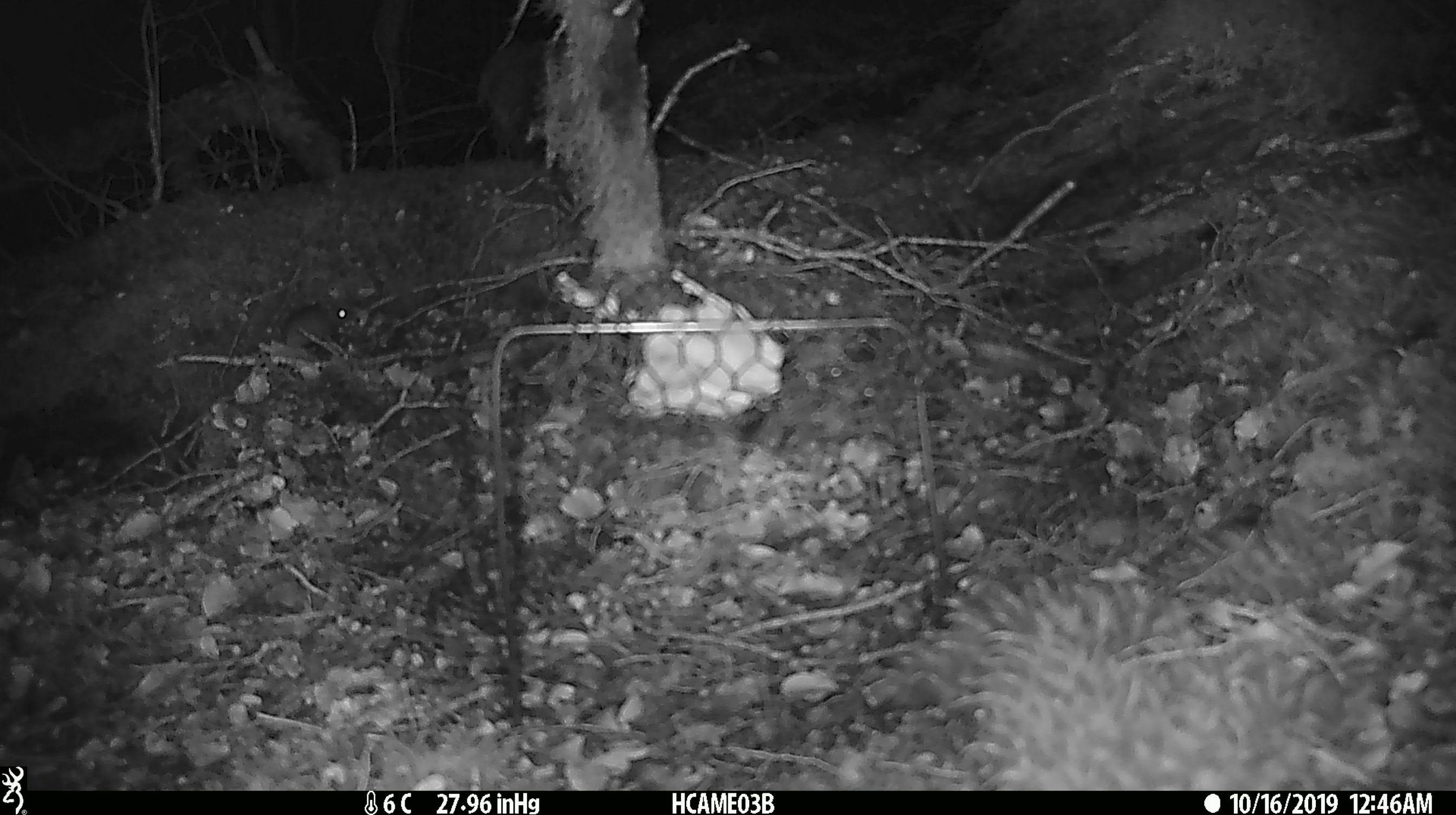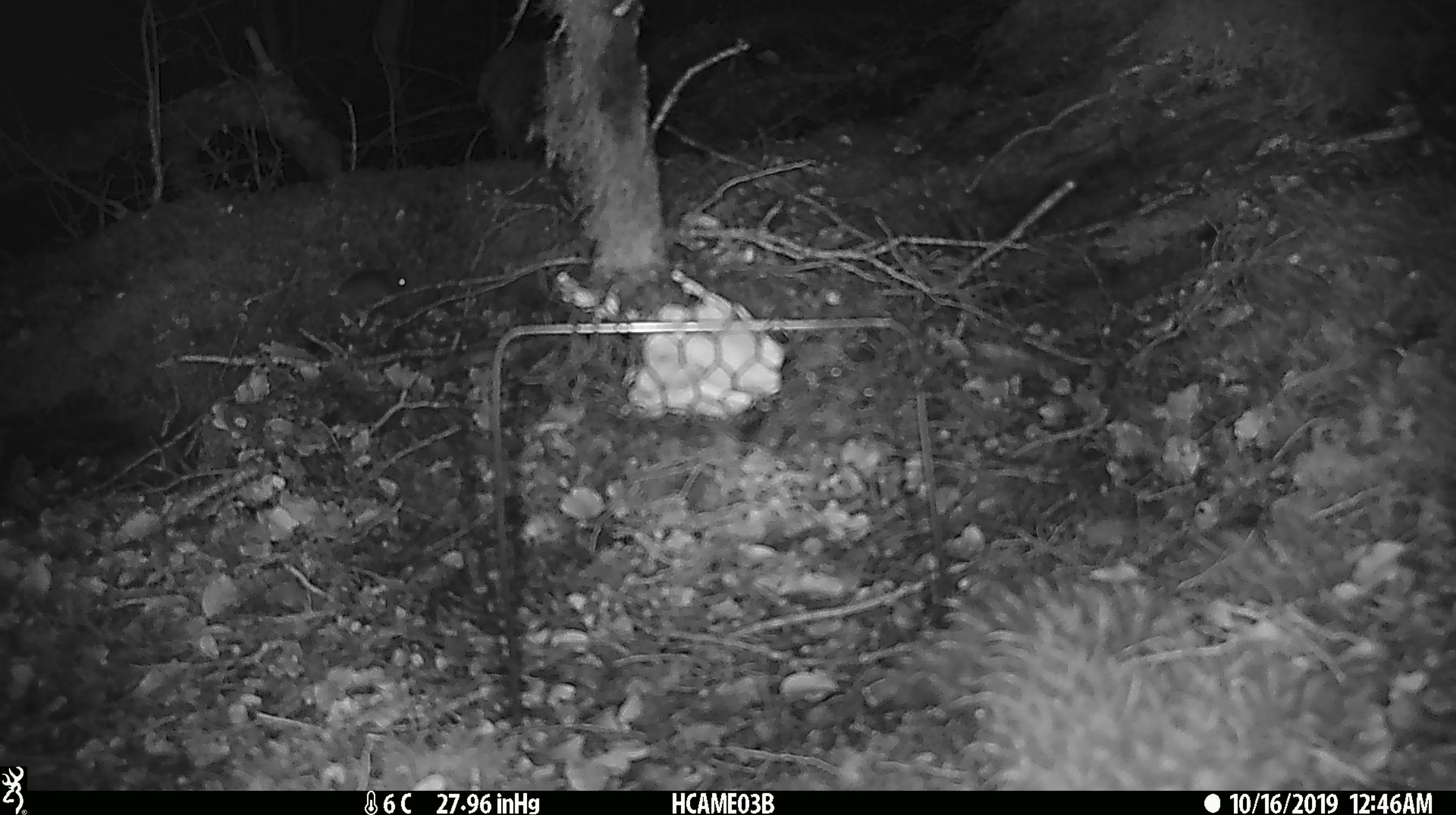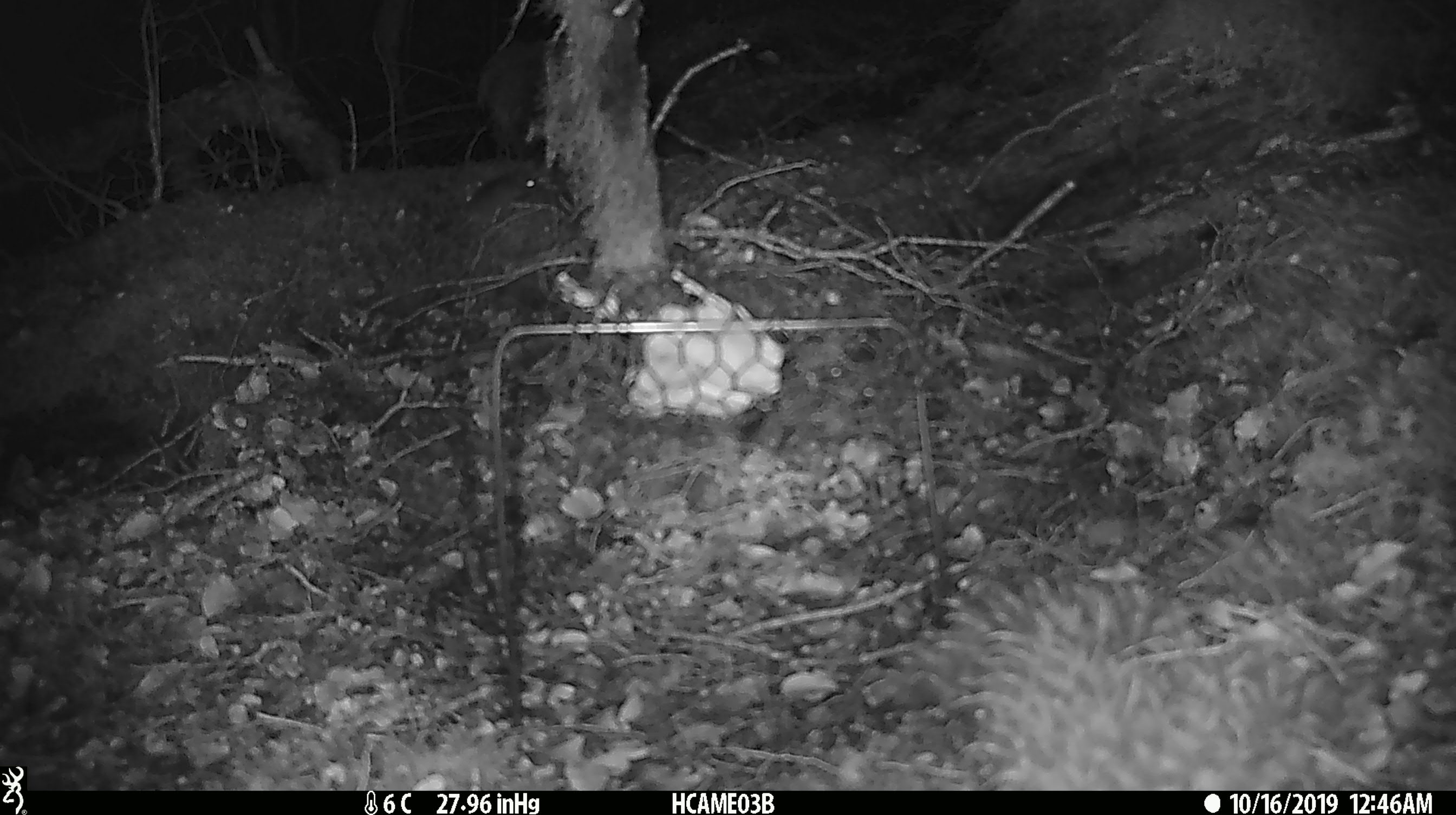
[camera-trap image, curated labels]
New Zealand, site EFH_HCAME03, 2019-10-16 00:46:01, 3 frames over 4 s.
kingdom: Animalia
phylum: Chordata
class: Mammalia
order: Rodentia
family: Muridae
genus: Mus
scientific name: Mus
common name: mouse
Mouse (Mus).